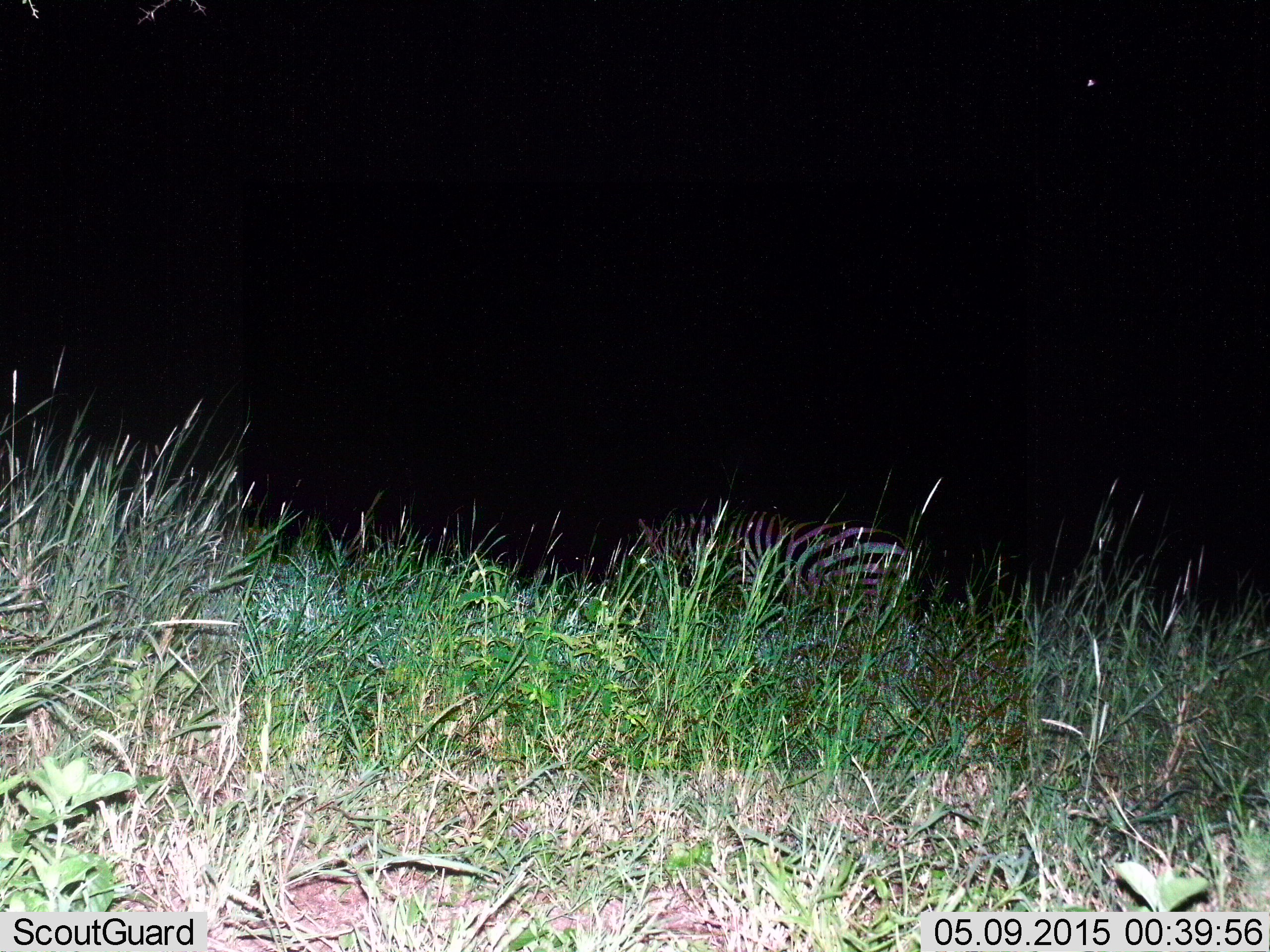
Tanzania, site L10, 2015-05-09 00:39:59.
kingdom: Animalia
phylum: Chordata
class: Mammalia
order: Perissodactyla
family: Equidae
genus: Equus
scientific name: Equus quagga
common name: plains zebra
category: zebra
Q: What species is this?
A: Zebra (plains zebra) (Equus quagga).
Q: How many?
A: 1.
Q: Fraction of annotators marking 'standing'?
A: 60%.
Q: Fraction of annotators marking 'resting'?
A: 0%.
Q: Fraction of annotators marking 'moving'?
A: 10%.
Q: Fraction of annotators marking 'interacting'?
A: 0%.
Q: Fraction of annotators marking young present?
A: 0%.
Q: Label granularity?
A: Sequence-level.